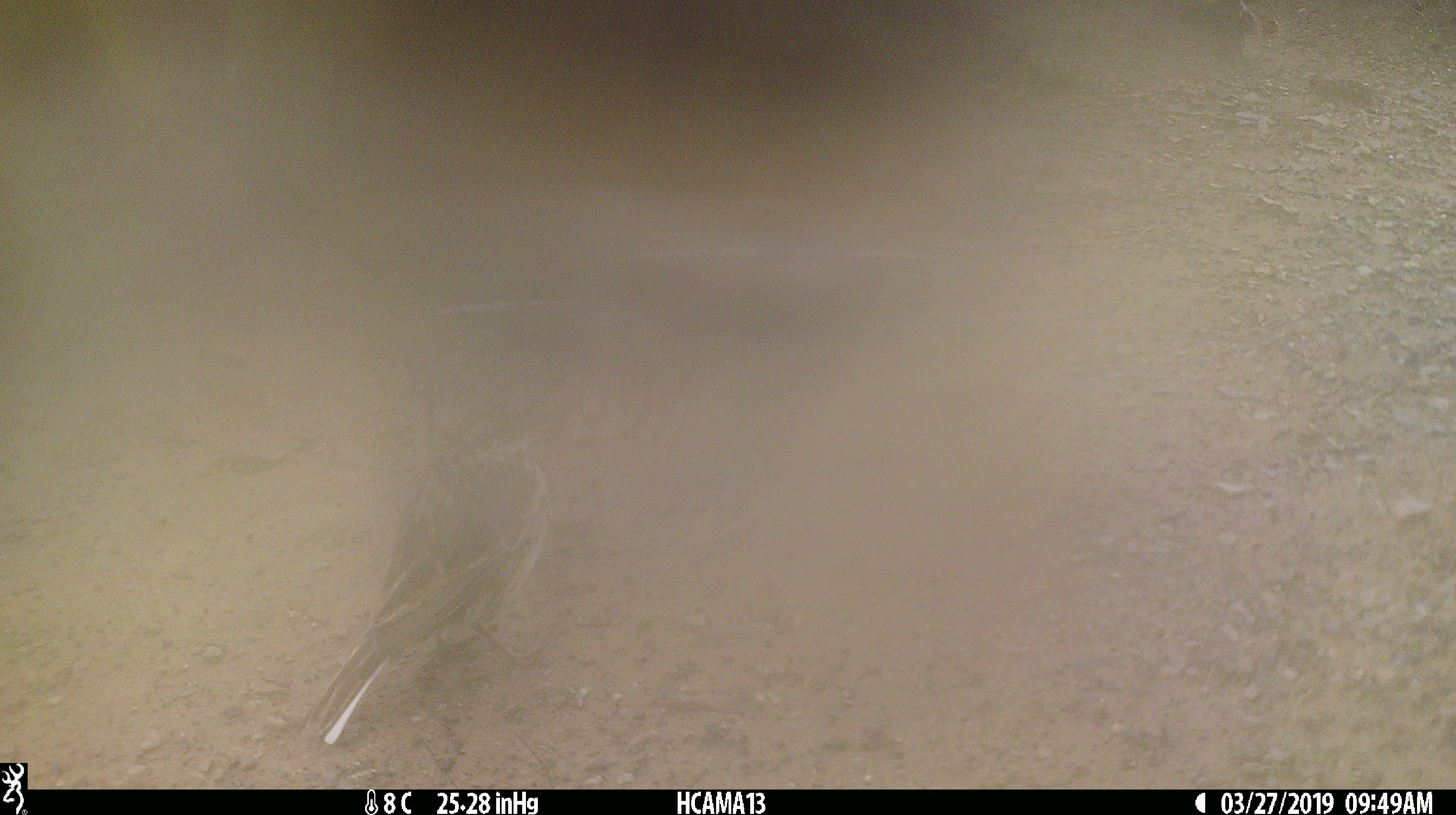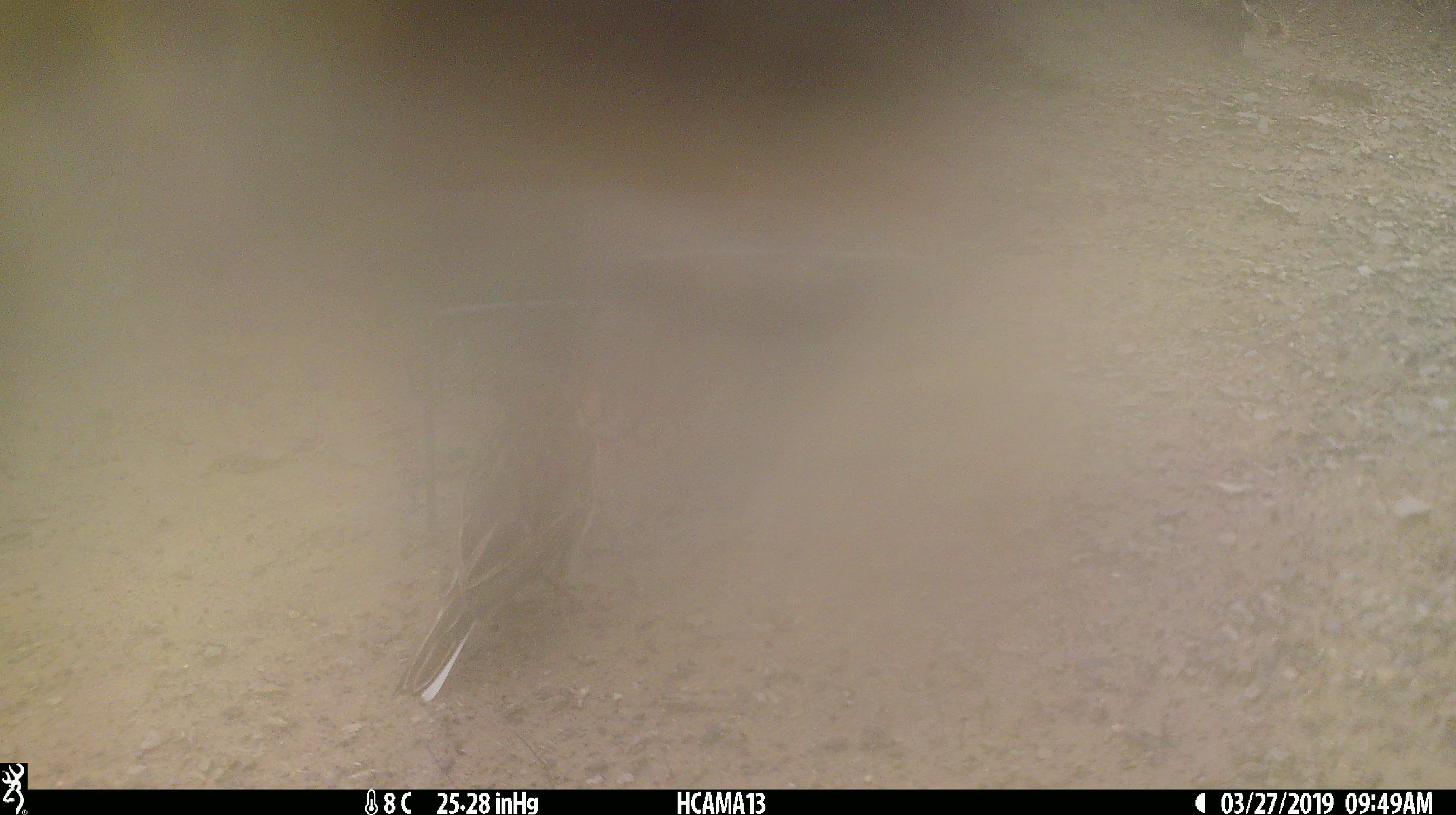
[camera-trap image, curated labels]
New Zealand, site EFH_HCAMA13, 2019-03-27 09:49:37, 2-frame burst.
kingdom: Animalia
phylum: Chordata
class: Aves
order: Passeriformes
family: Motacillidae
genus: Anthus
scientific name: Anthus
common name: pipit